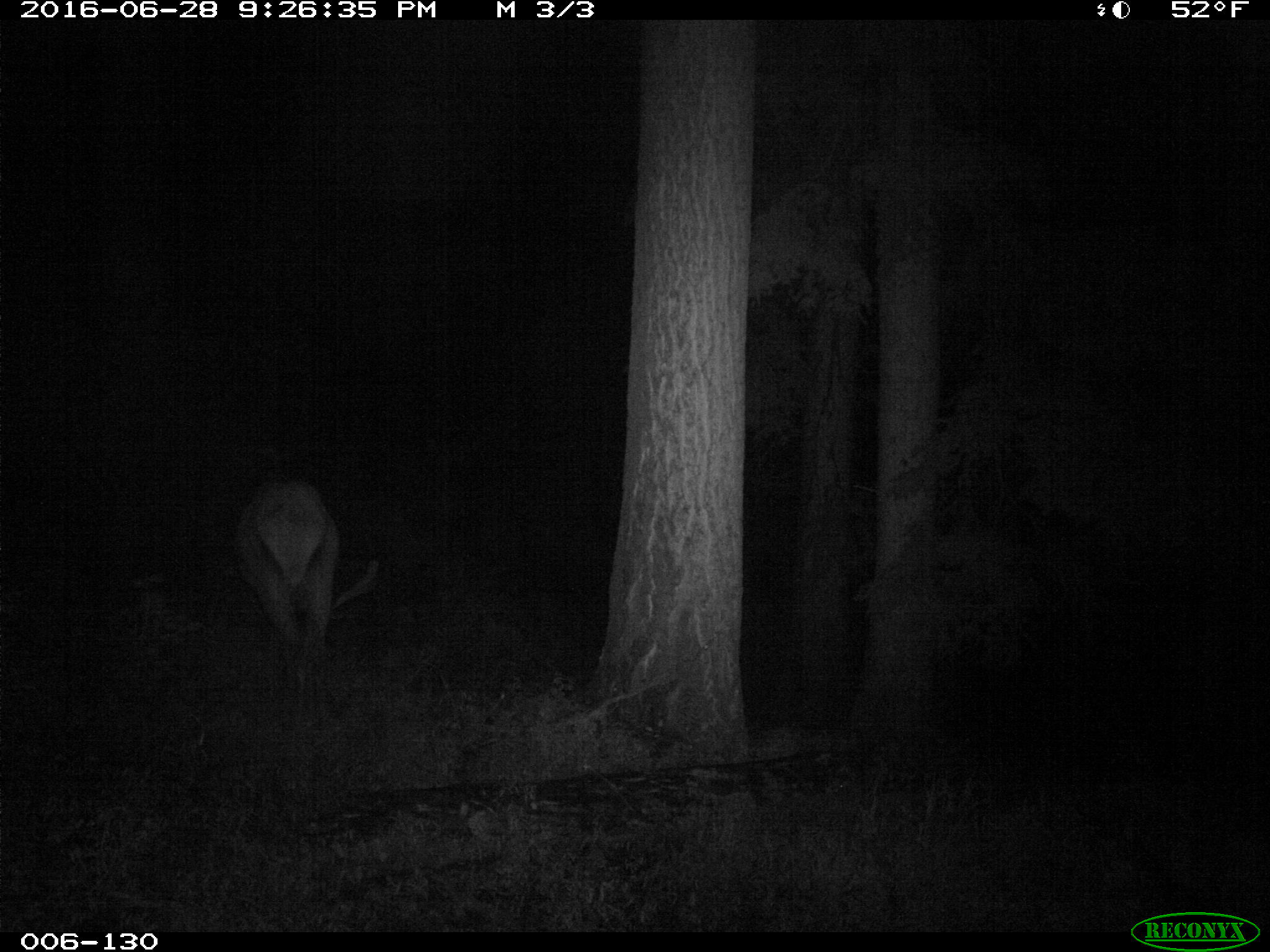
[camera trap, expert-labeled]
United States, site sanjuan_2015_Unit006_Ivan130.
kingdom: Animalia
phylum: Chordata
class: Mammalia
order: Artiodactyla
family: Cervidae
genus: Cervus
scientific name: Cervus elaphus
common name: red deer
Cervus elaphus (red deer).